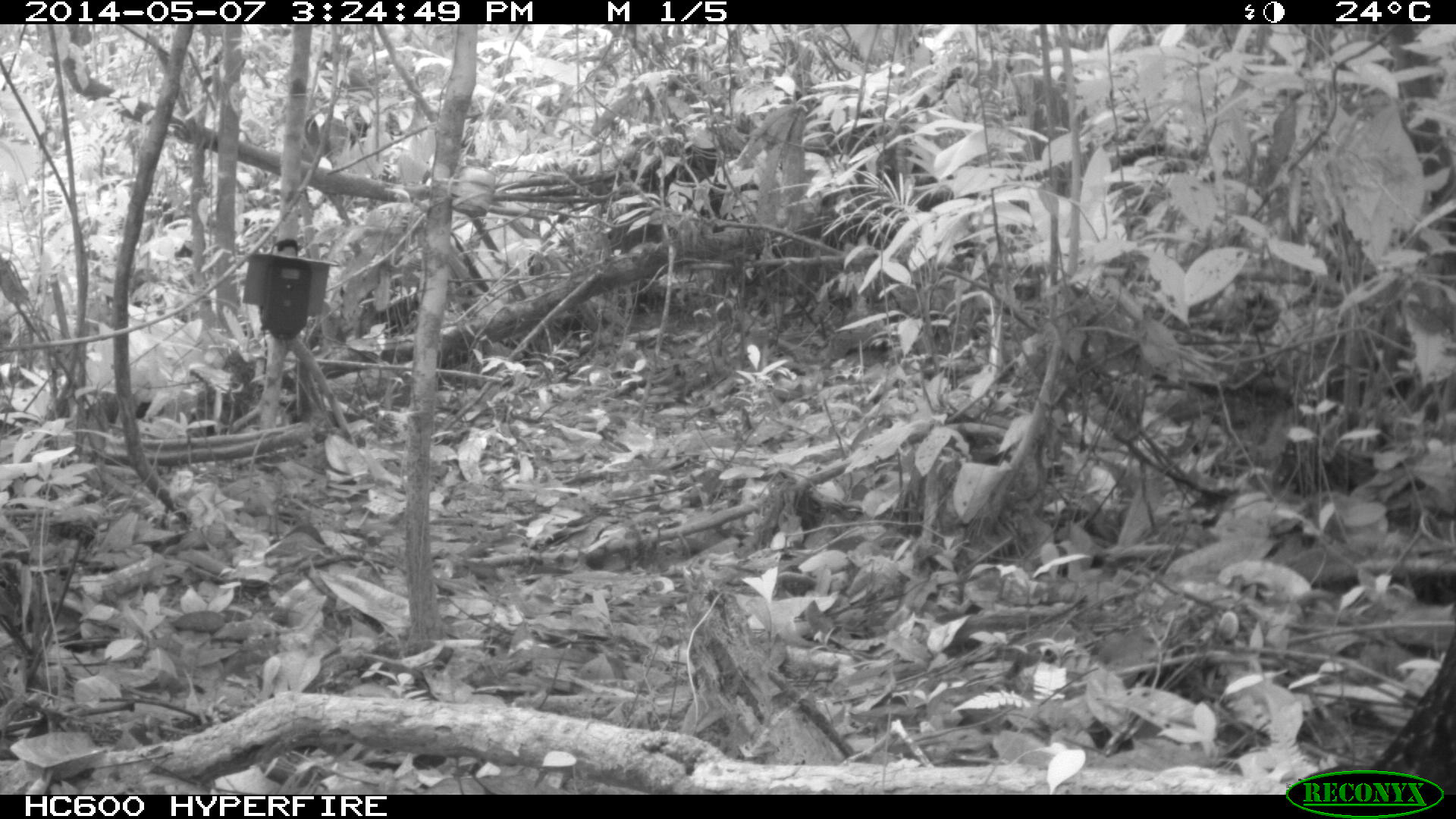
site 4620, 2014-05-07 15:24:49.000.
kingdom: Animalia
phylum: Chordata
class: Aves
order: Galliformes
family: Cracidae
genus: Penelope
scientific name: Penelope jacquacu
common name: spix's guan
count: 1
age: adult